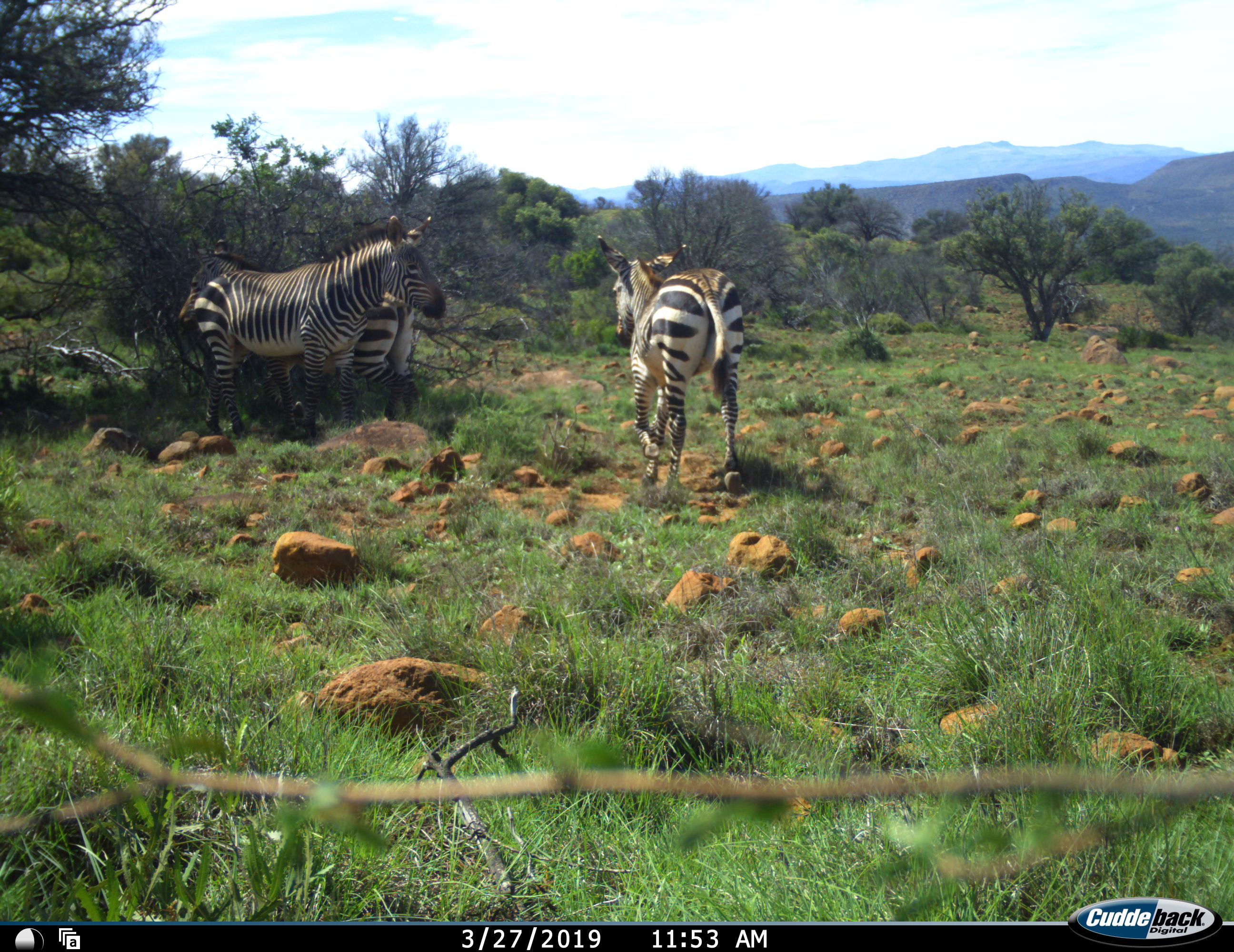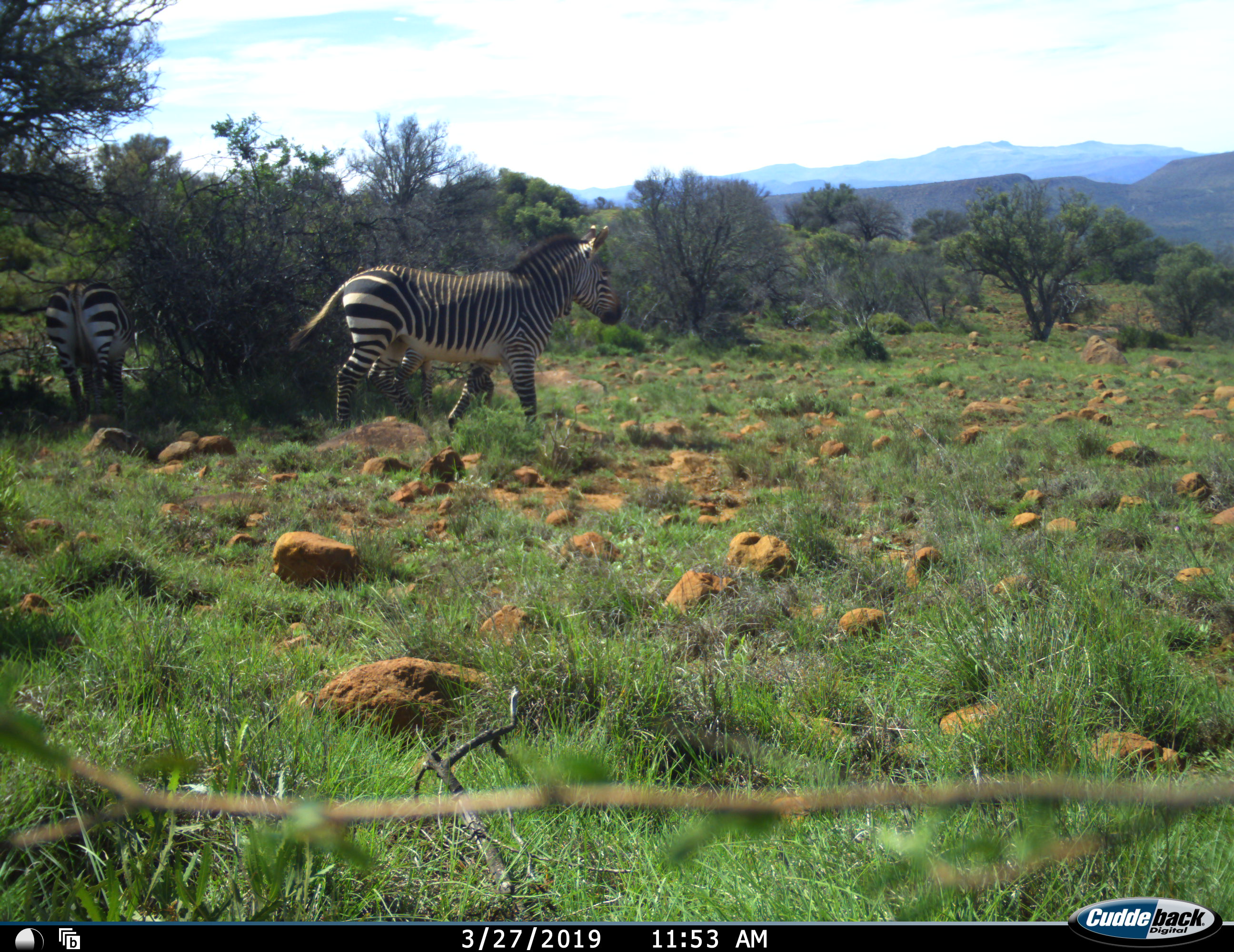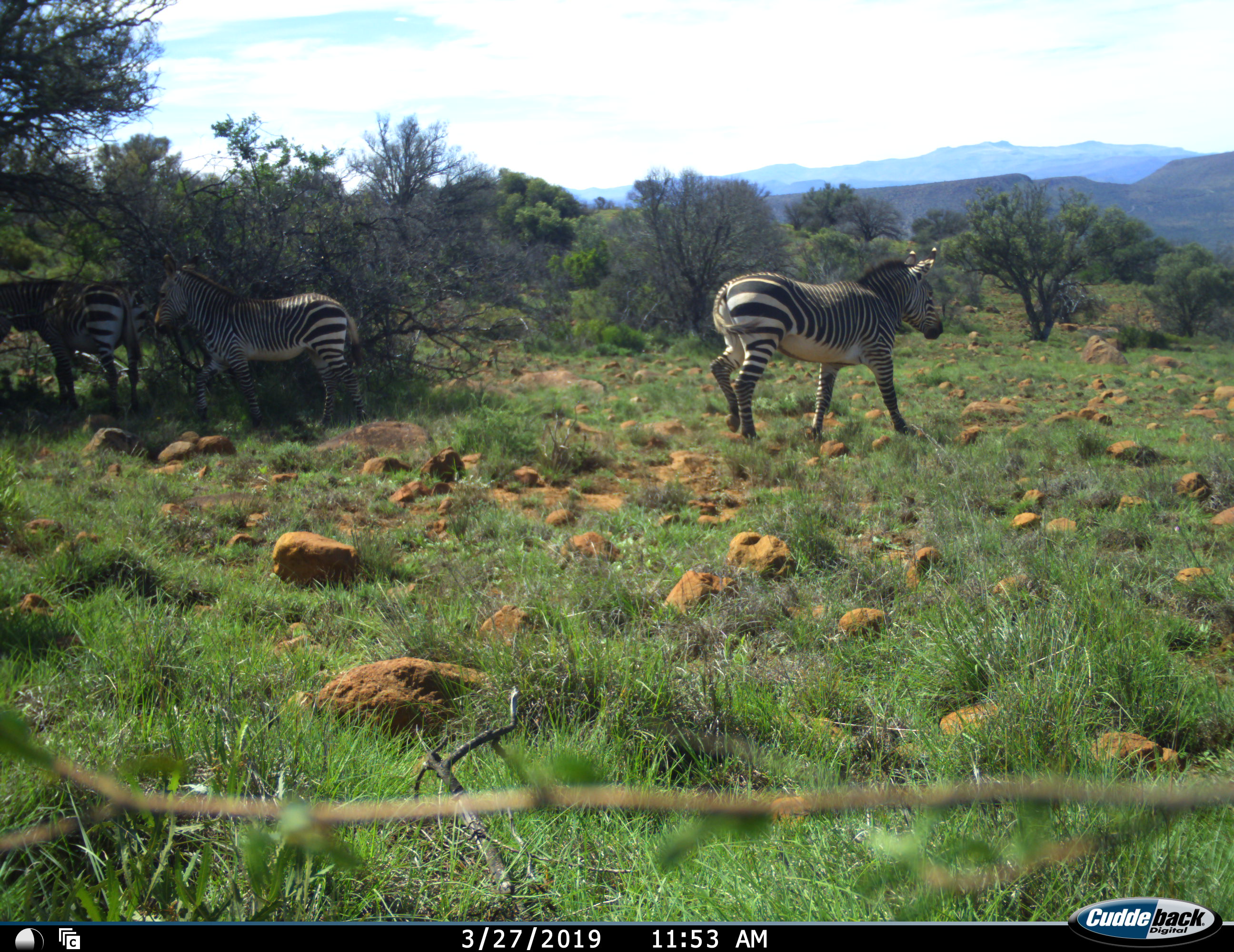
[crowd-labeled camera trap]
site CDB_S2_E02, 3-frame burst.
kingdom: Animalia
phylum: Chordata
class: Mammalia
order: Perissodactyla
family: Equidae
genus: Equus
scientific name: Equus zebra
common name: mountain zebra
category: zebramountain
Zebramountain (mountain zebra) (Equus zebra), count 3. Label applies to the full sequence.